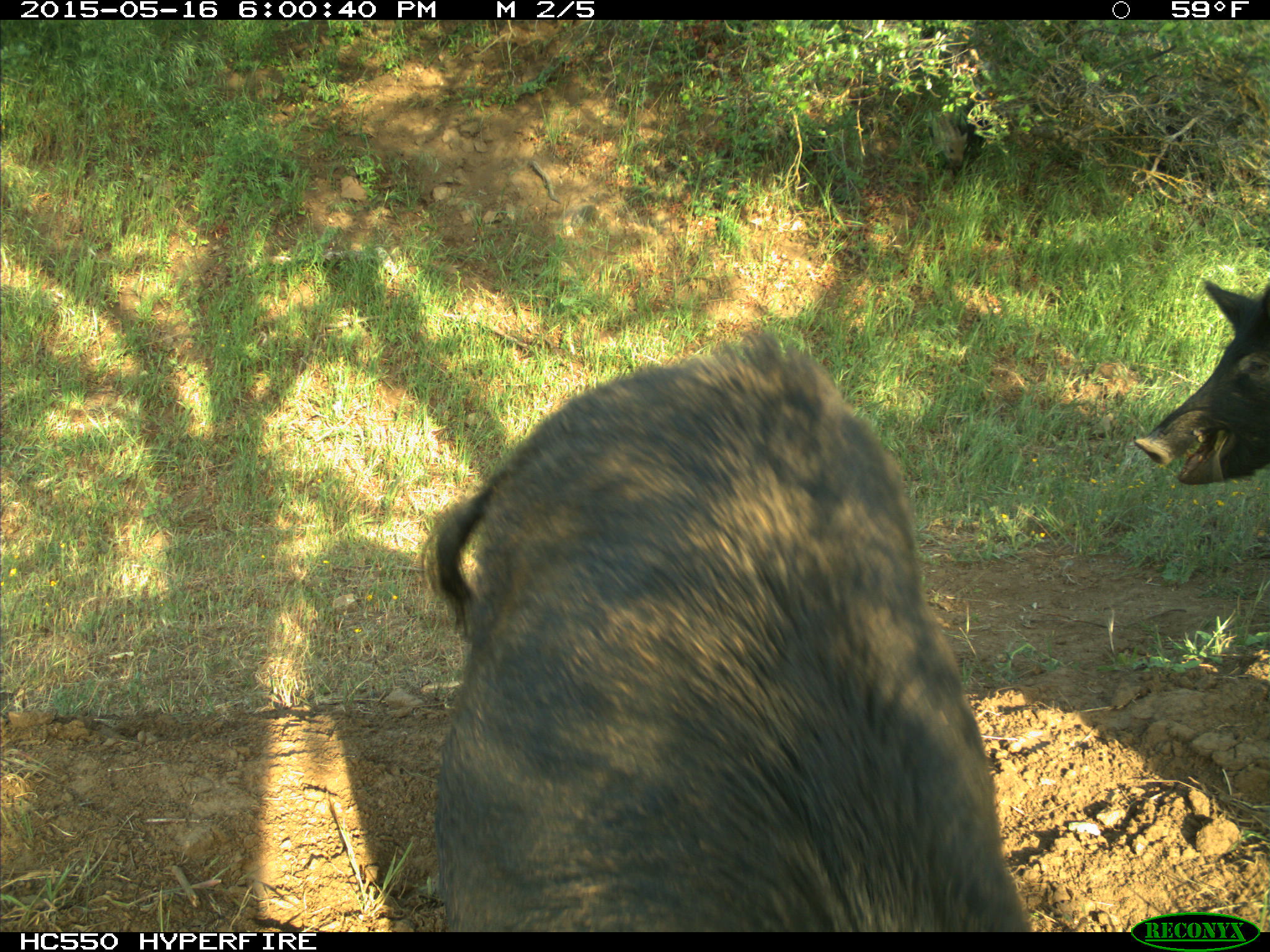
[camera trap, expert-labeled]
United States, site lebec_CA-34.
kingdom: Animalia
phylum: Chordata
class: Mammalia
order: Artiodactyla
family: Suidae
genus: Sus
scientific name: Sus scrofa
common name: wild boar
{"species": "Sus scrofa (wild boar)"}